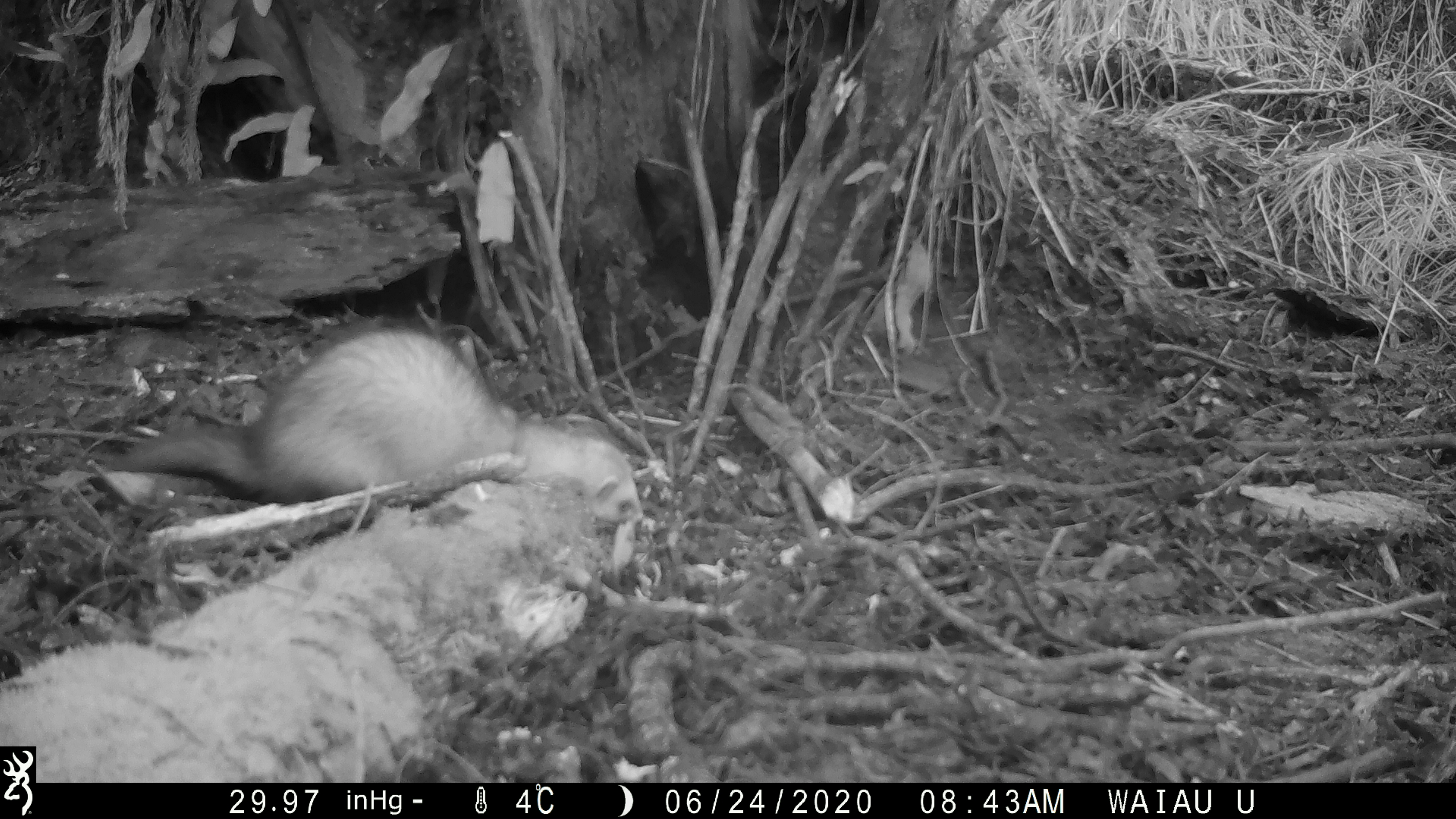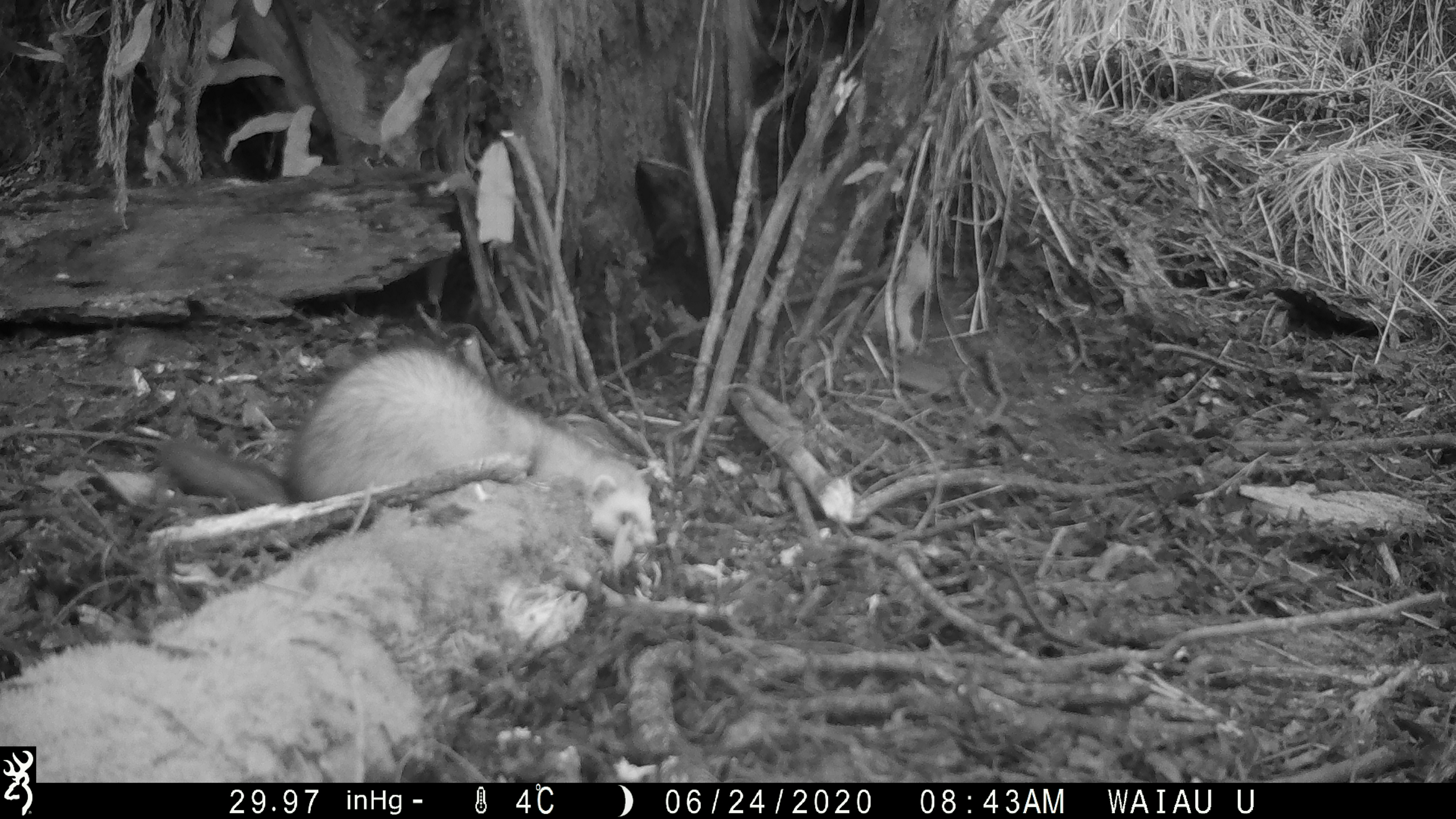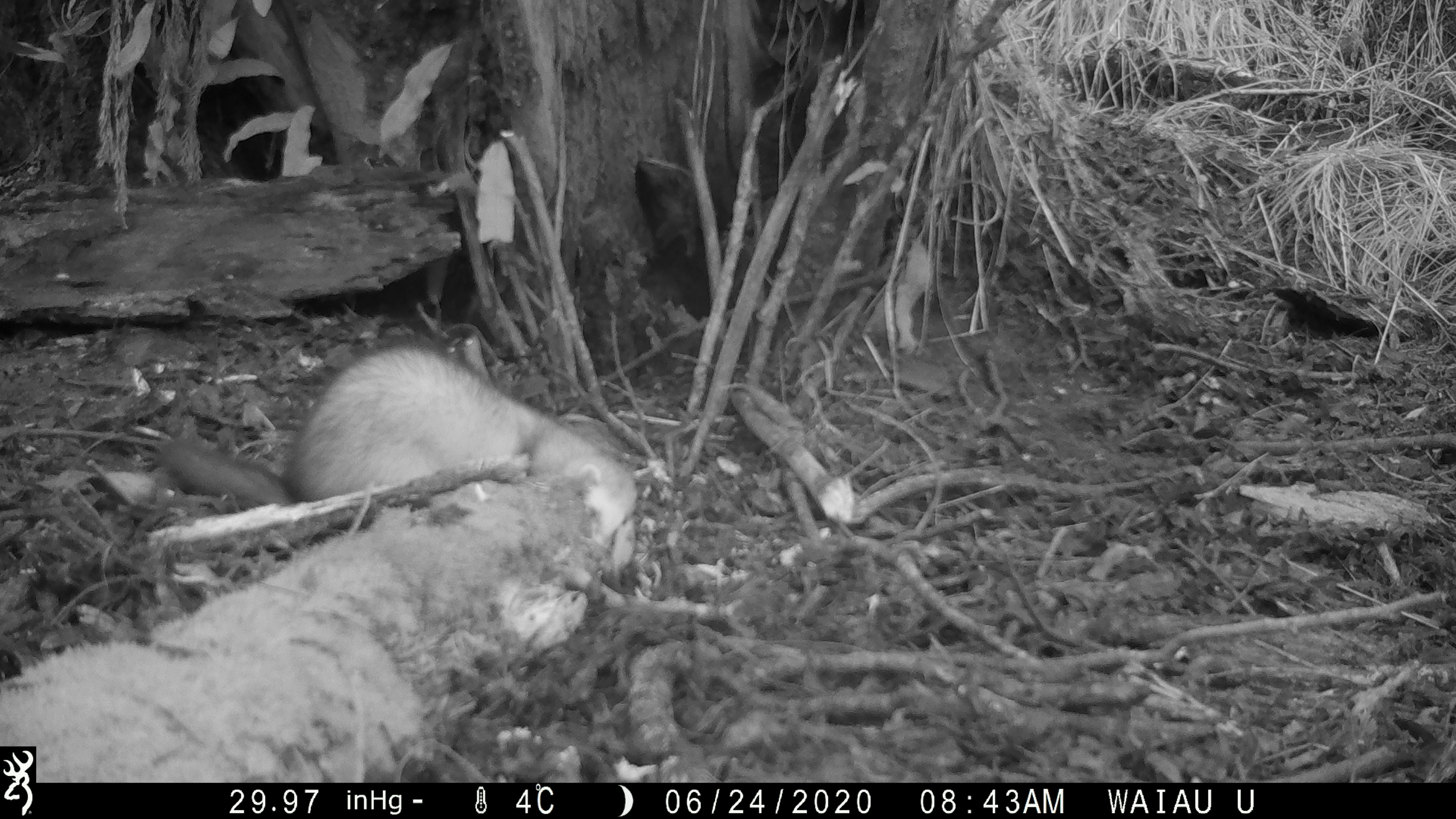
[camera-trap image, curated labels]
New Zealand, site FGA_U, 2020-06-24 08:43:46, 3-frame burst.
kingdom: Animalia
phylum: Chordata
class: Mammalia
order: Carnivora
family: Mustelidae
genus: Mustela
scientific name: Mustela furo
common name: ferret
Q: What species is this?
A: Ferret (Mustela furo).